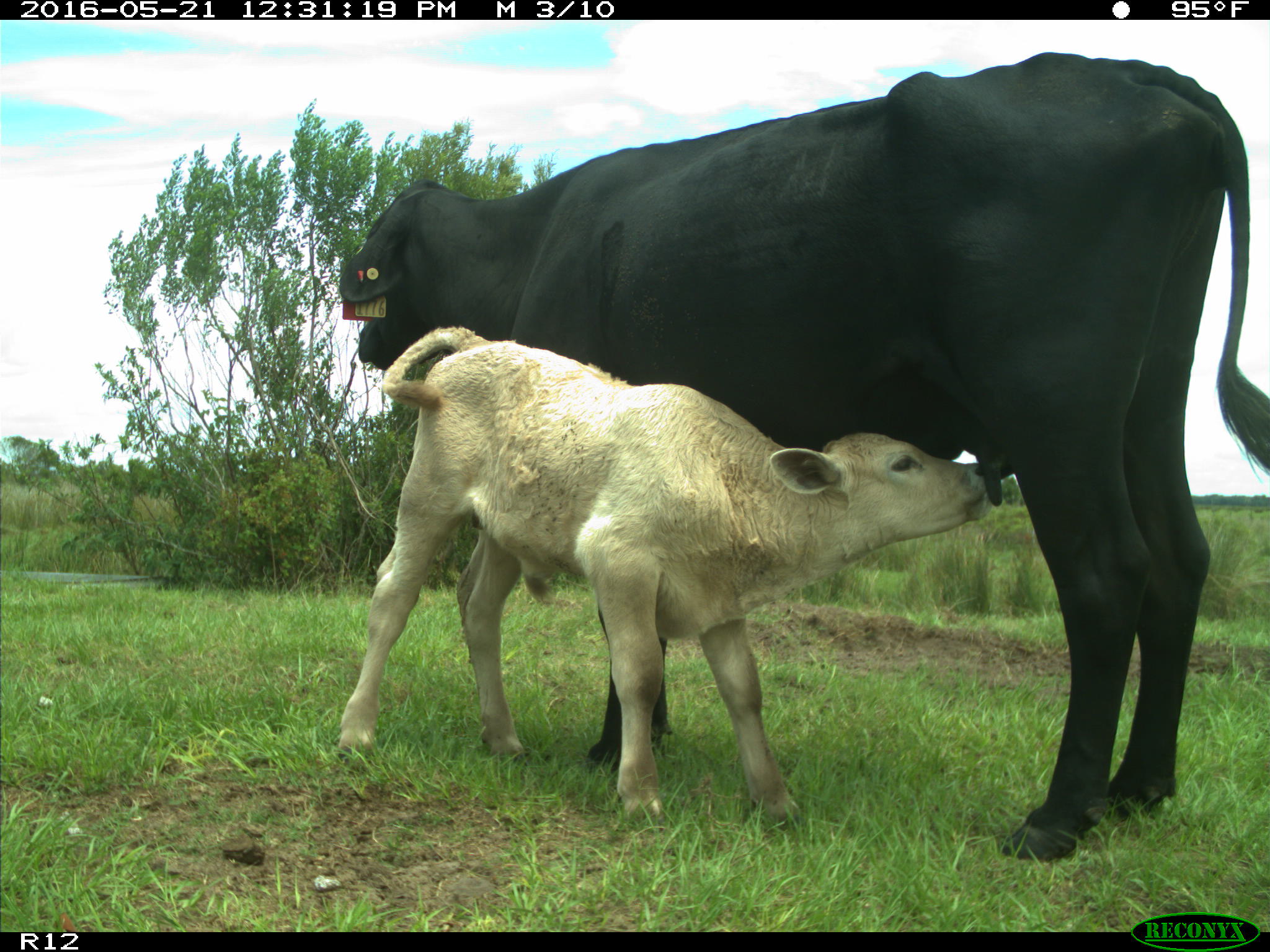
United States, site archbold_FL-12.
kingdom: Animalia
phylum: Chordata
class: Mammalia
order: Artiodactyla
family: Bovidae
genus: Bos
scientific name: Bos taurus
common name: domestic cow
Bos taurus (domestic cow).